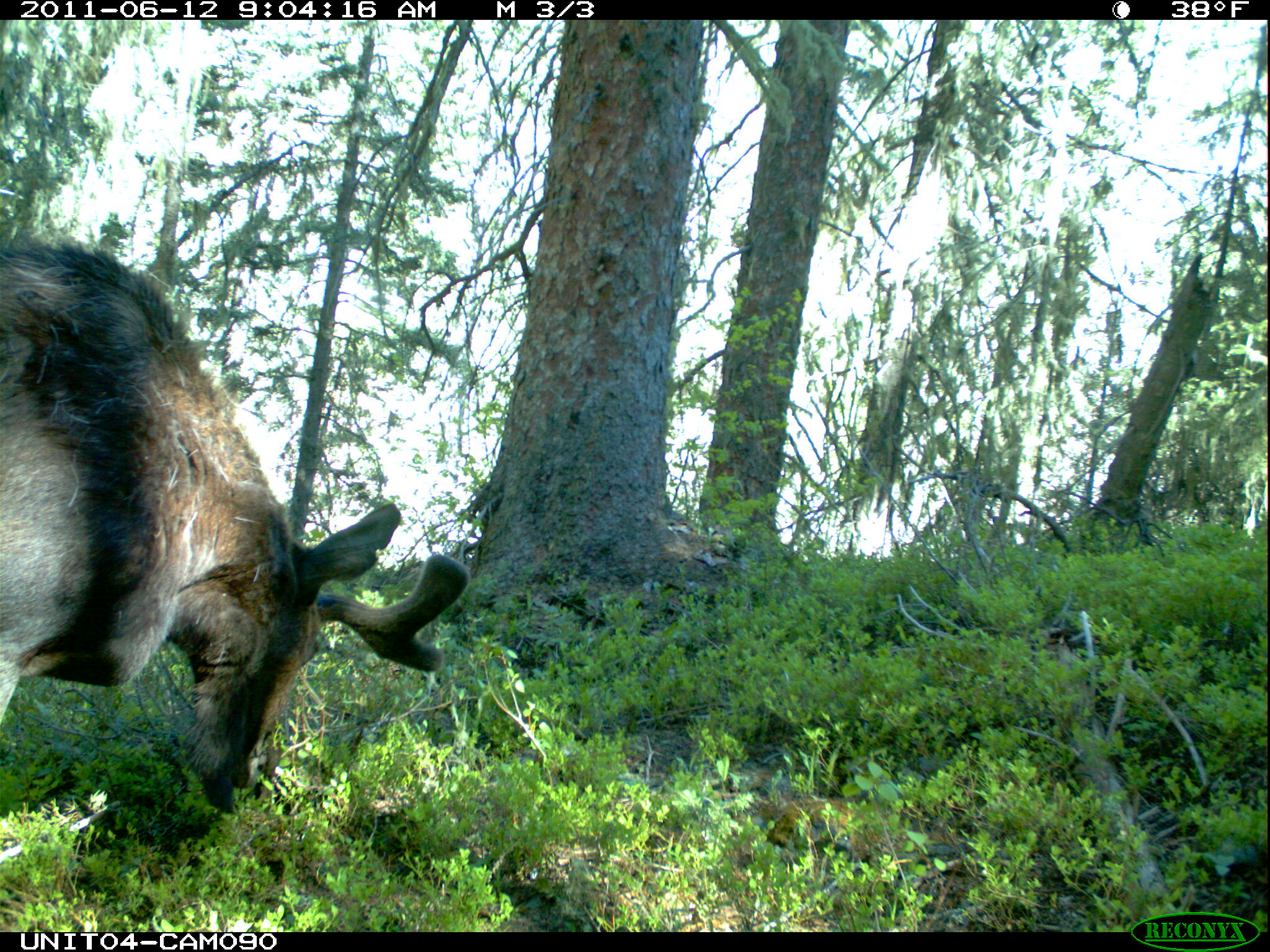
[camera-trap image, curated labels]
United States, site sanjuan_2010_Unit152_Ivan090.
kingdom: Animalia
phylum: Chordata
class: Mammalia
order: Artiodactyla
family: Cervidae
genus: Alces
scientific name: Alces alces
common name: moose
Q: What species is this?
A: Alces alces (moose).